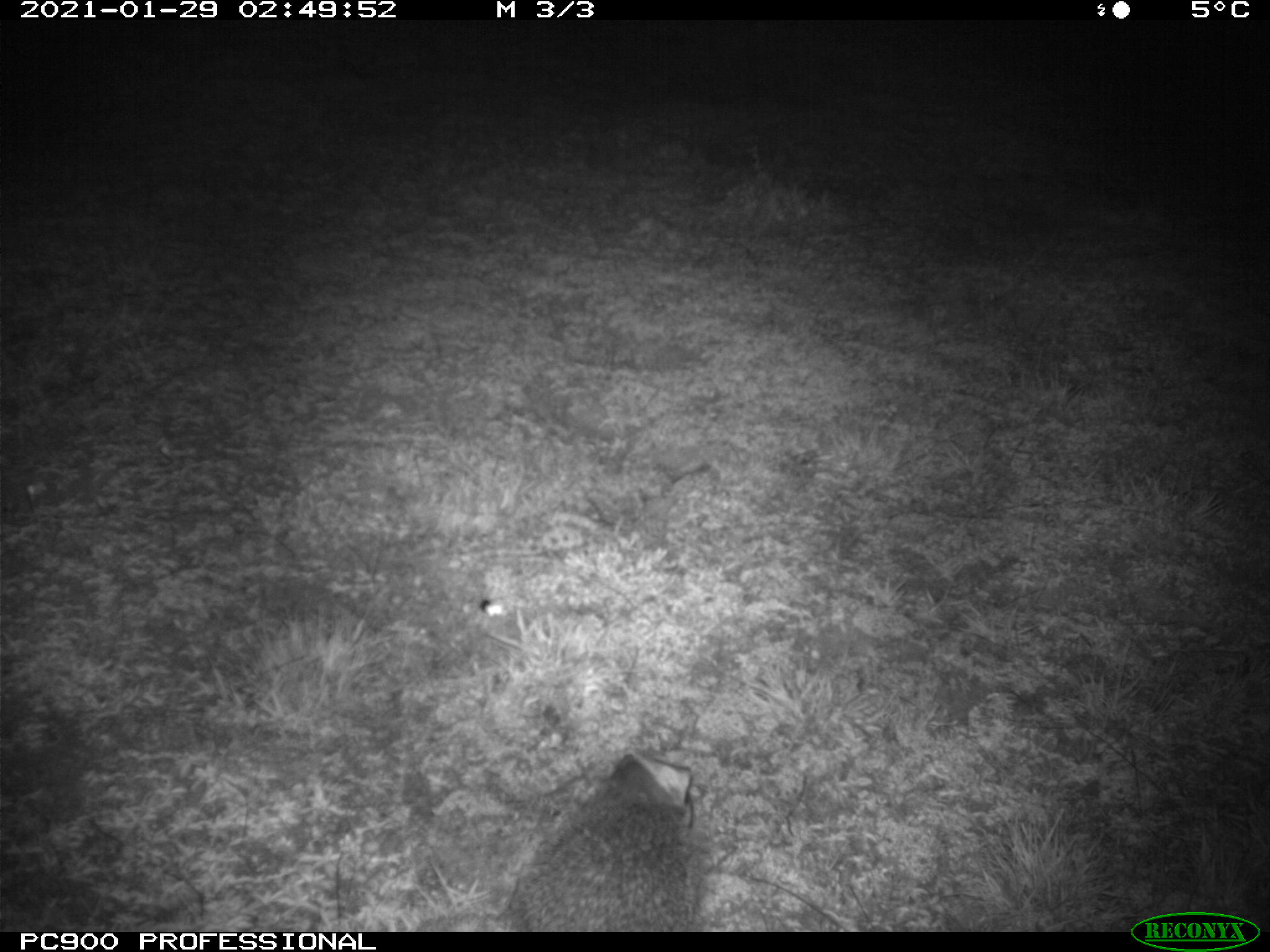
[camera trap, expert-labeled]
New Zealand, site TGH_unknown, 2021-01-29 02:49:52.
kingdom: Animalia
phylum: Chordata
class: Mammalia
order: Eulipotyphla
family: Erinaceidae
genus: Erinaceus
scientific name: Erinaceus europaeus europaeus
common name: european hedgehog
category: hedgehog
Hedgehog (european hedgehog) (Erinaceus europaeus europaeus).